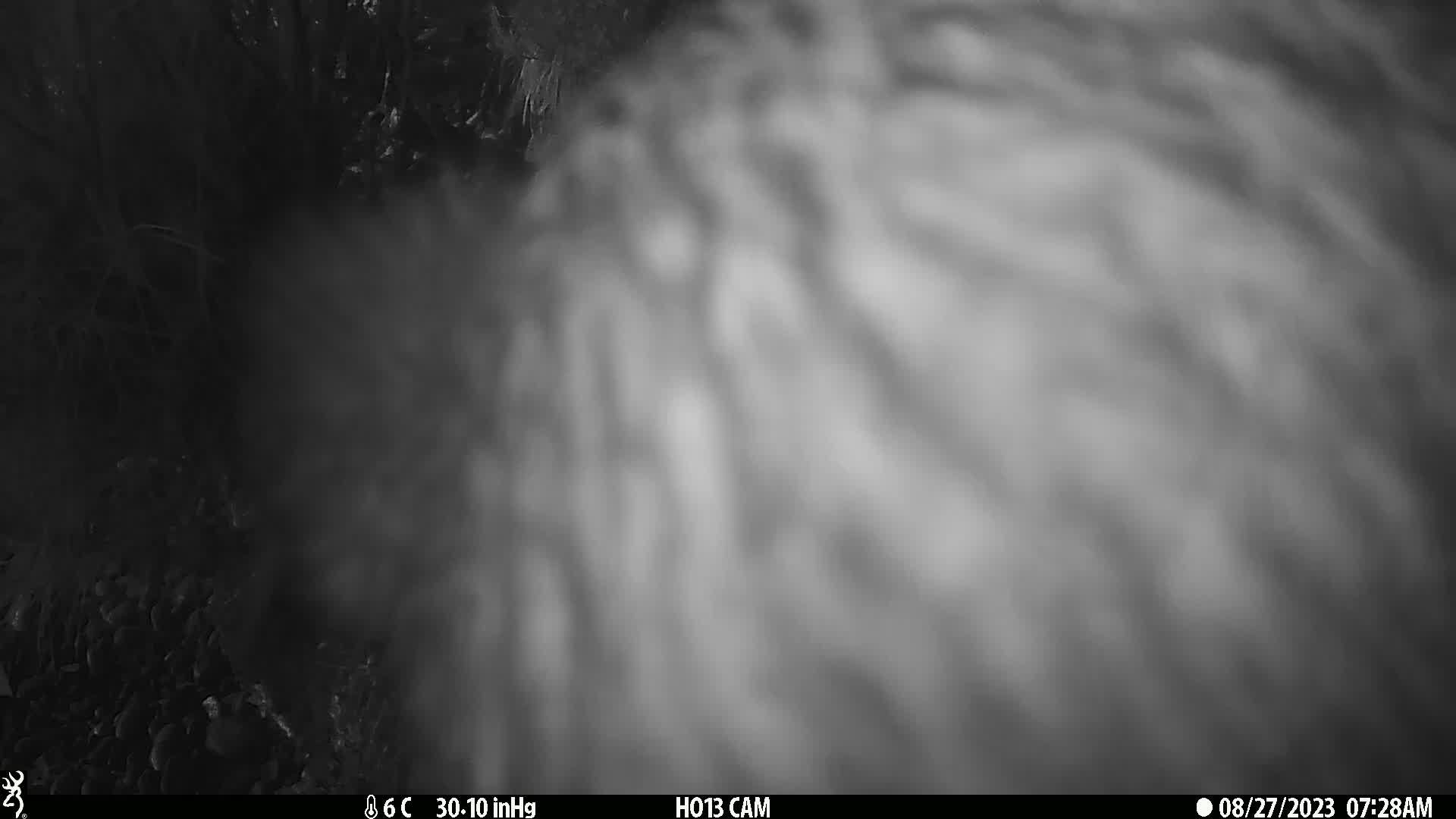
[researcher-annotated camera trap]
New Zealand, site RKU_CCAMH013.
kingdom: Animalia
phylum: Chordata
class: Aves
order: Apterygiformes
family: Apterygidae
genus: Apteryx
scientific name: Apteryx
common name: kiwi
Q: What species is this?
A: Kiwi (Apteryx).